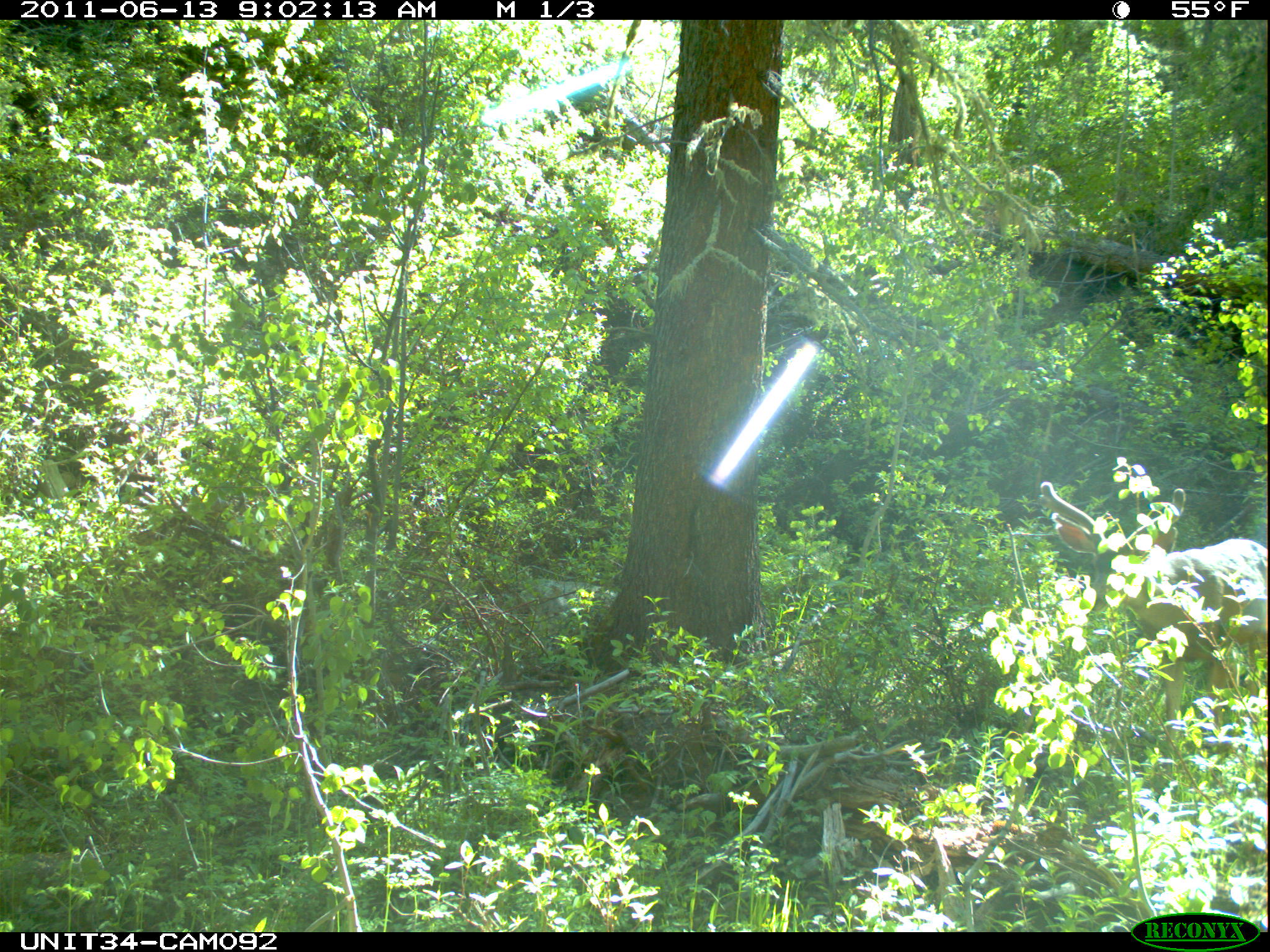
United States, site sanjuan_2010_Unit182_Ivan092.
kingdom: Animalia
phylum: Chordata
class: Mammalia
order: Artiodactyla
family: Cervidae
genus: Odocoileus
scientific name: Odocoileus hemionus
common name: mule deer